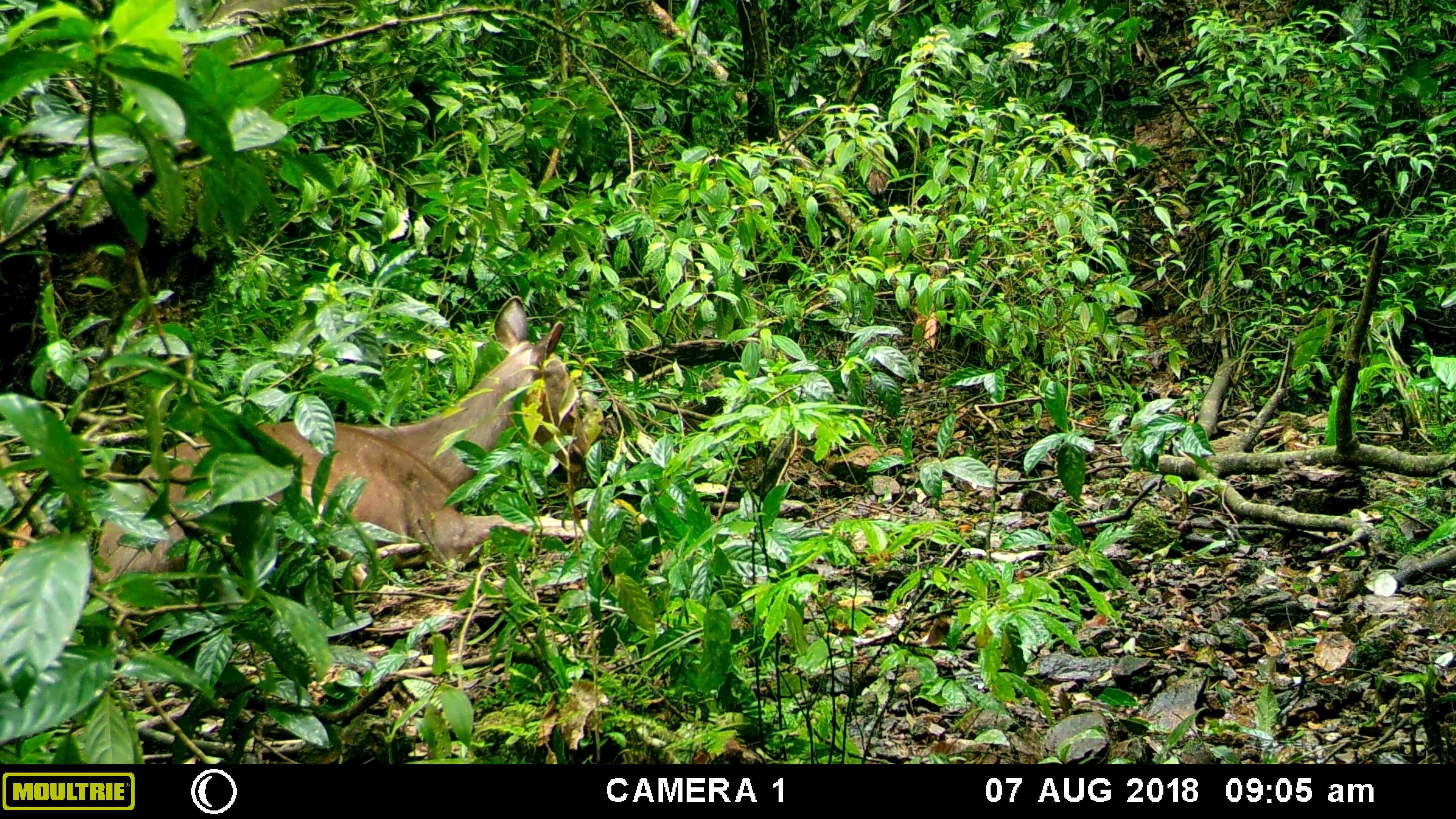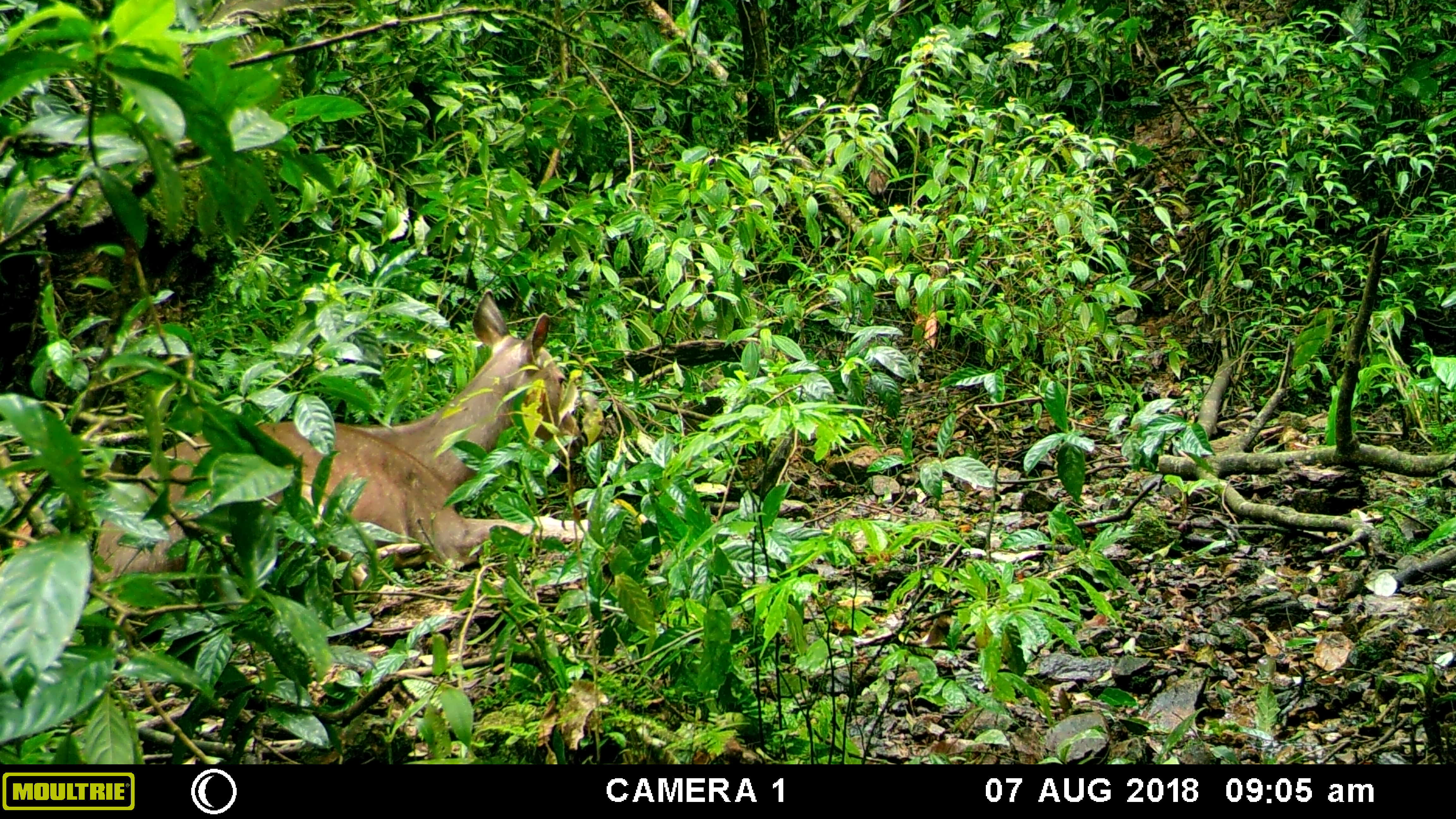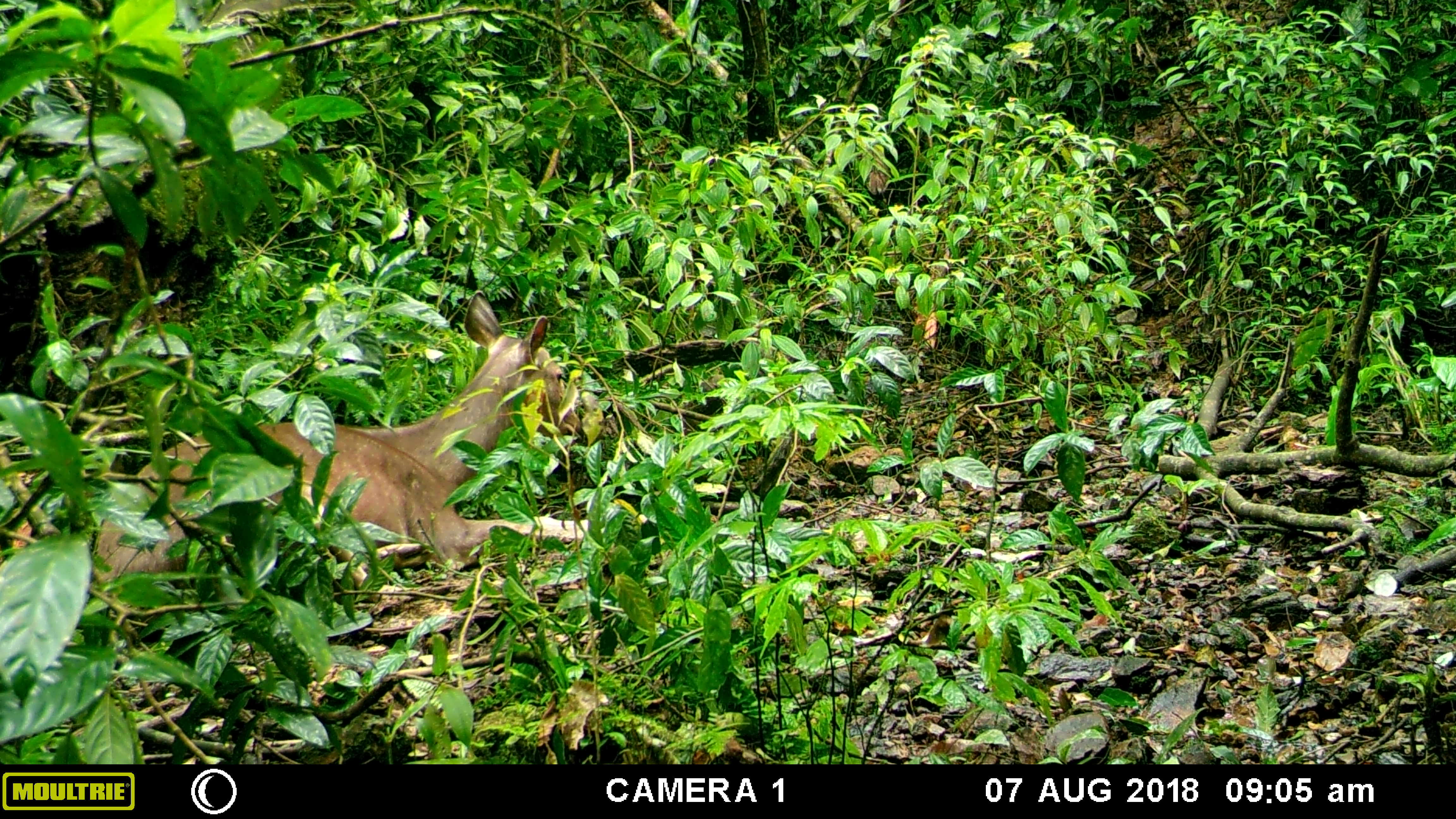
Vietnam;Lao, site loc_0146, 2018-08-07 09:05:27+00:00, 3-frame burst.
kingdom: Animalia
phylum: Chordata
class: Mammalia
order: Artiodactyla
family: Cervidae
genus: Rusa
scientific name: Rusa unicolor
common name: sambar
Sambar (Rusa unicolor). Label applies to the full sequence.